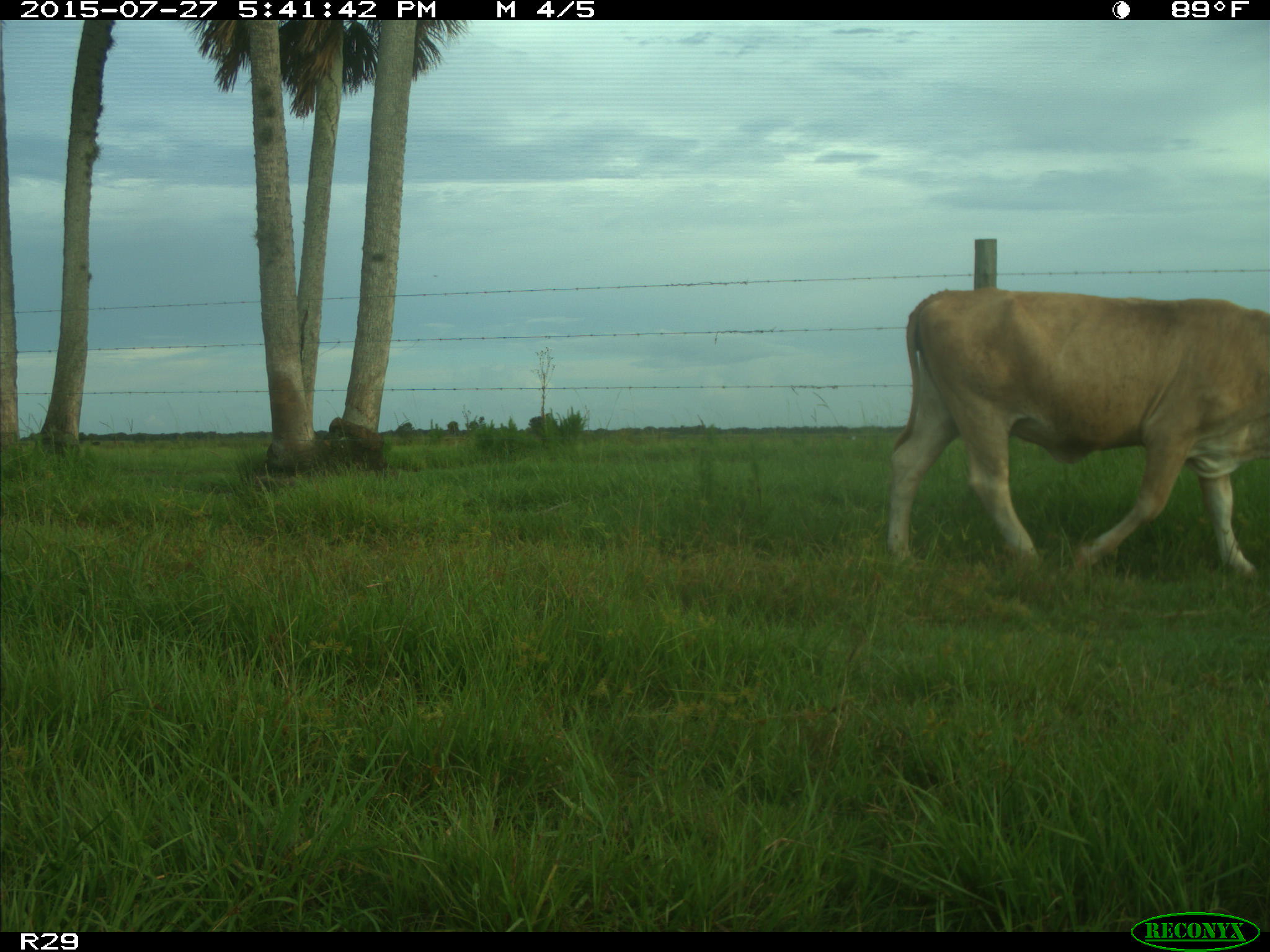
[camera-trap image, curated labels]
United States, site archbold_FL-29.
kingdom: Animalia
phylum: Chordata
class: Mammalia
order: Artiodactyla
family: Bovidae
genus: Bos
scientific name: Bos taurus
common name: domestic cow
Bos taurus (domestic cow).